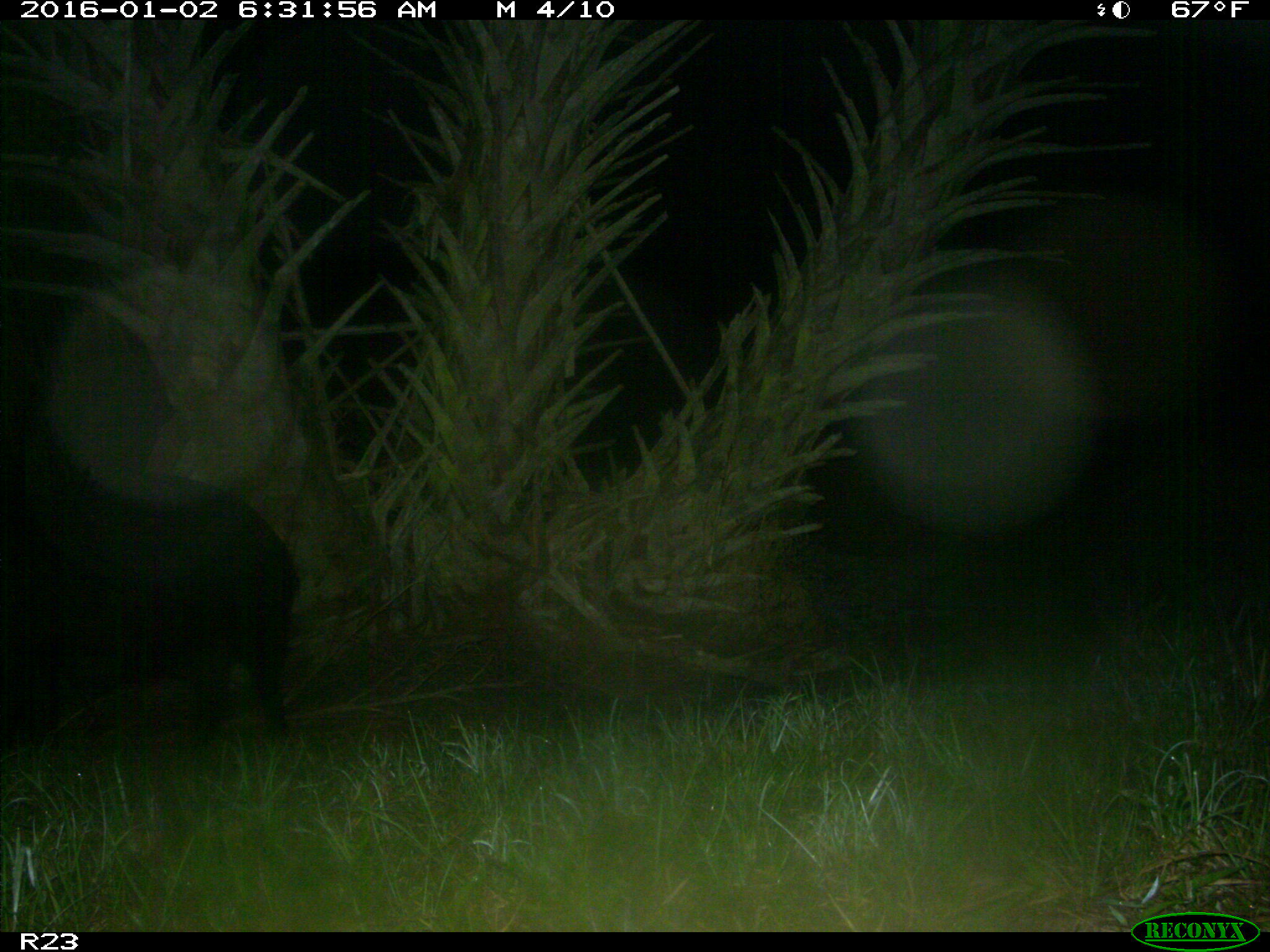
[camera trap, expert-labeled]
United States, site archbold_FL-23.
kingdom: Animalia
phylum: Chordata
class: Mammalia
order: Artiodactyla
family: Suidae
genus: Sus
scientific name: Sus scrofa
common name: wild boar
Sus scrofa (wild boar).